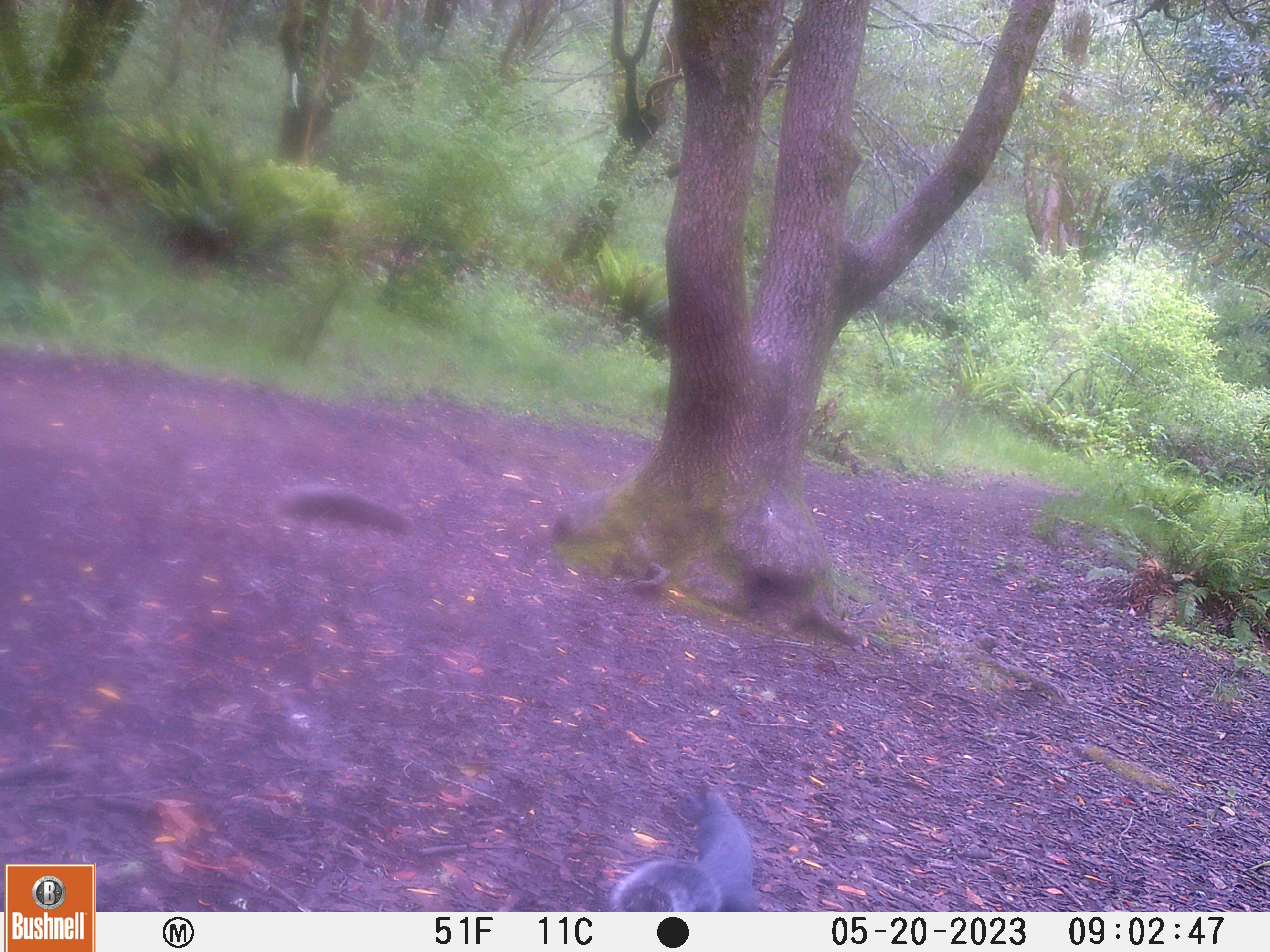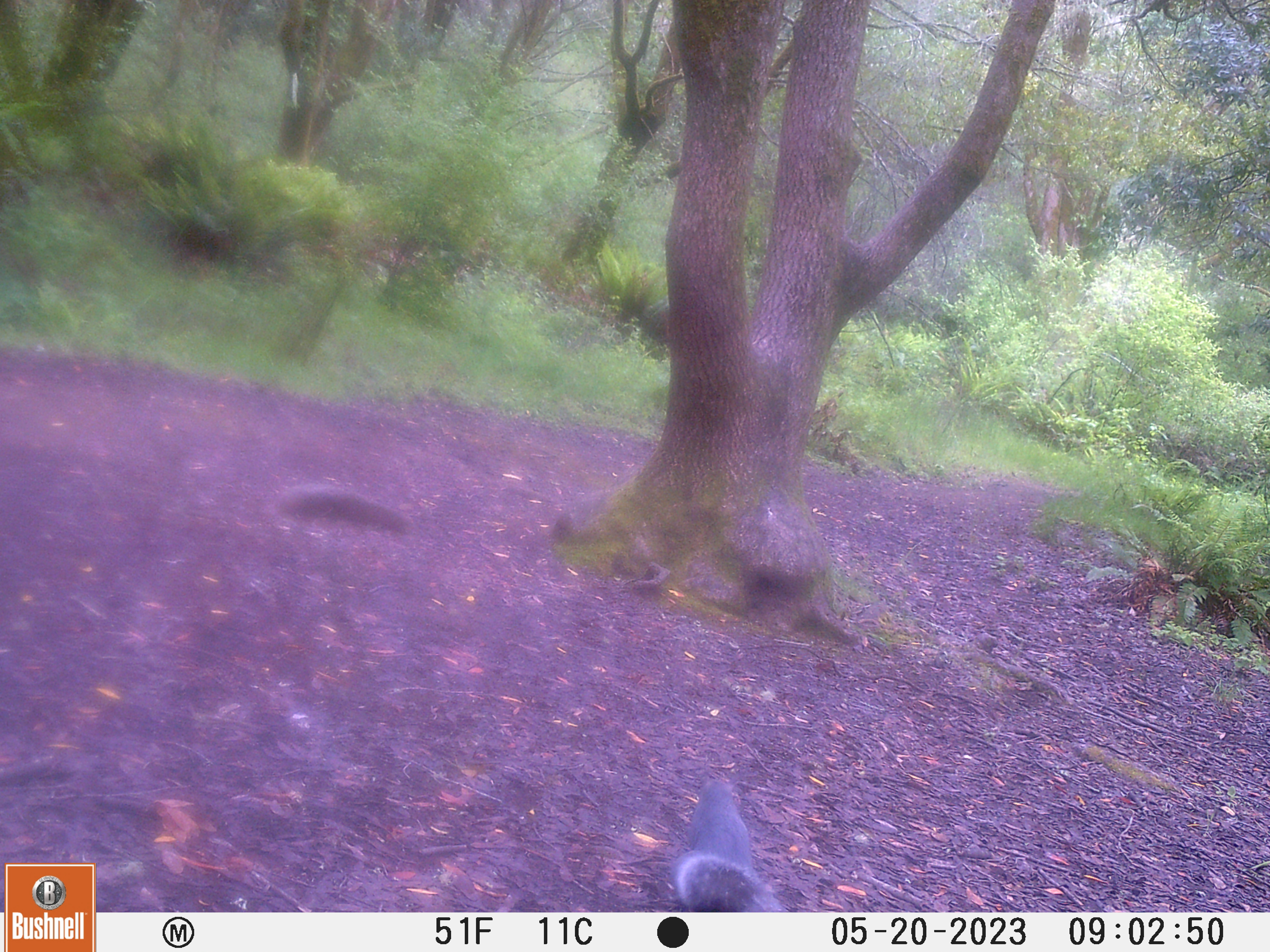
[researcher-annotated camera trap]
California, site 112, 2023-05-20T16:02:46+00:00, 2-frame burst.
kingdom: Animalia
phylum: Chordata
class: Mammalia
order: Rodentia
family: Sciuridae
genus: Sciurus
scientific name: Sciurus griseus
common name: western gray squirrel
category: western grey squirrel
Western grey squirrel (western gray squirrel) (Sciurus griseus).